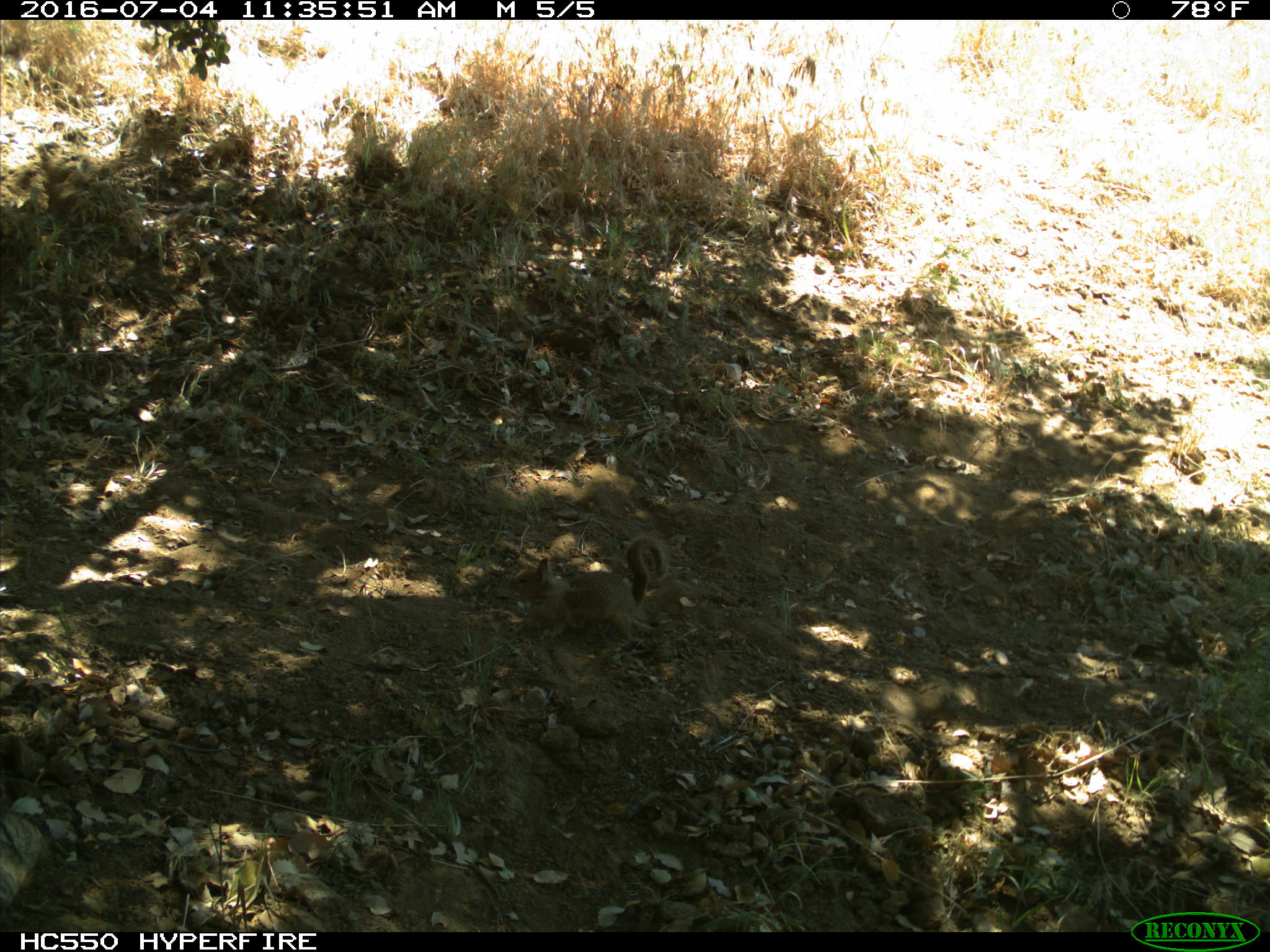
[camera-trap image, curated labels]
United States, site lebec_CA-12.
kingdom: Animalia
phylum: Chordata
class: Mammalia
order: Rodentia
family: Sciuridae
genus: Otospermophilus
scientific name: Otospermophilus beecheyi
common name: california ground squirrel